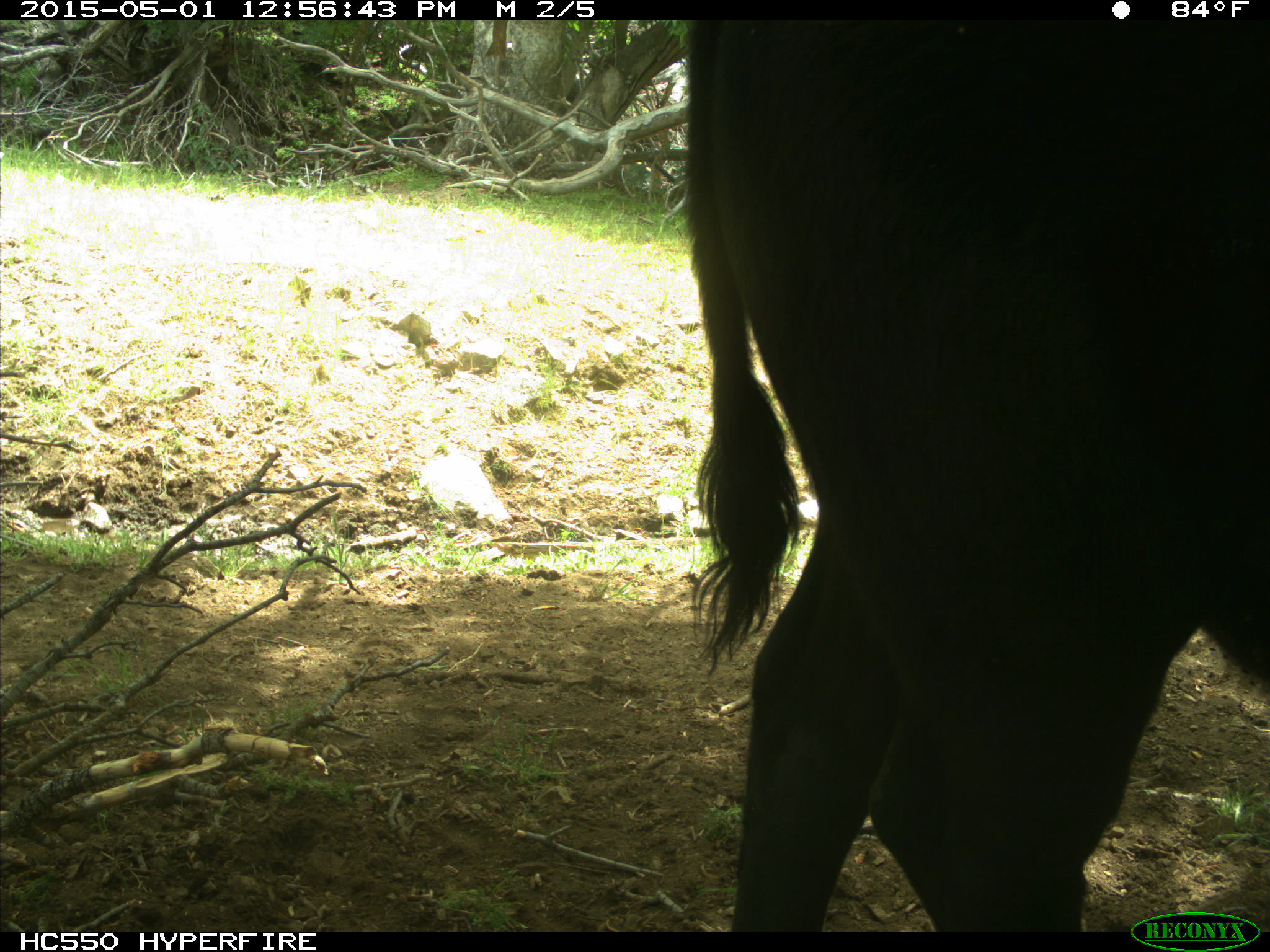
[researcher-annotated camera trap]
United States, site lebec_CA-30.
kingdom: Animalia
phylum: Chordata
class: Mammalia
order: Artiodactyla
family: Bovidae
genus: Bos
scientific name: Bos taurus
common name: domestic cow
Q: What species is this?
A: Bos taurus (domestic cow).